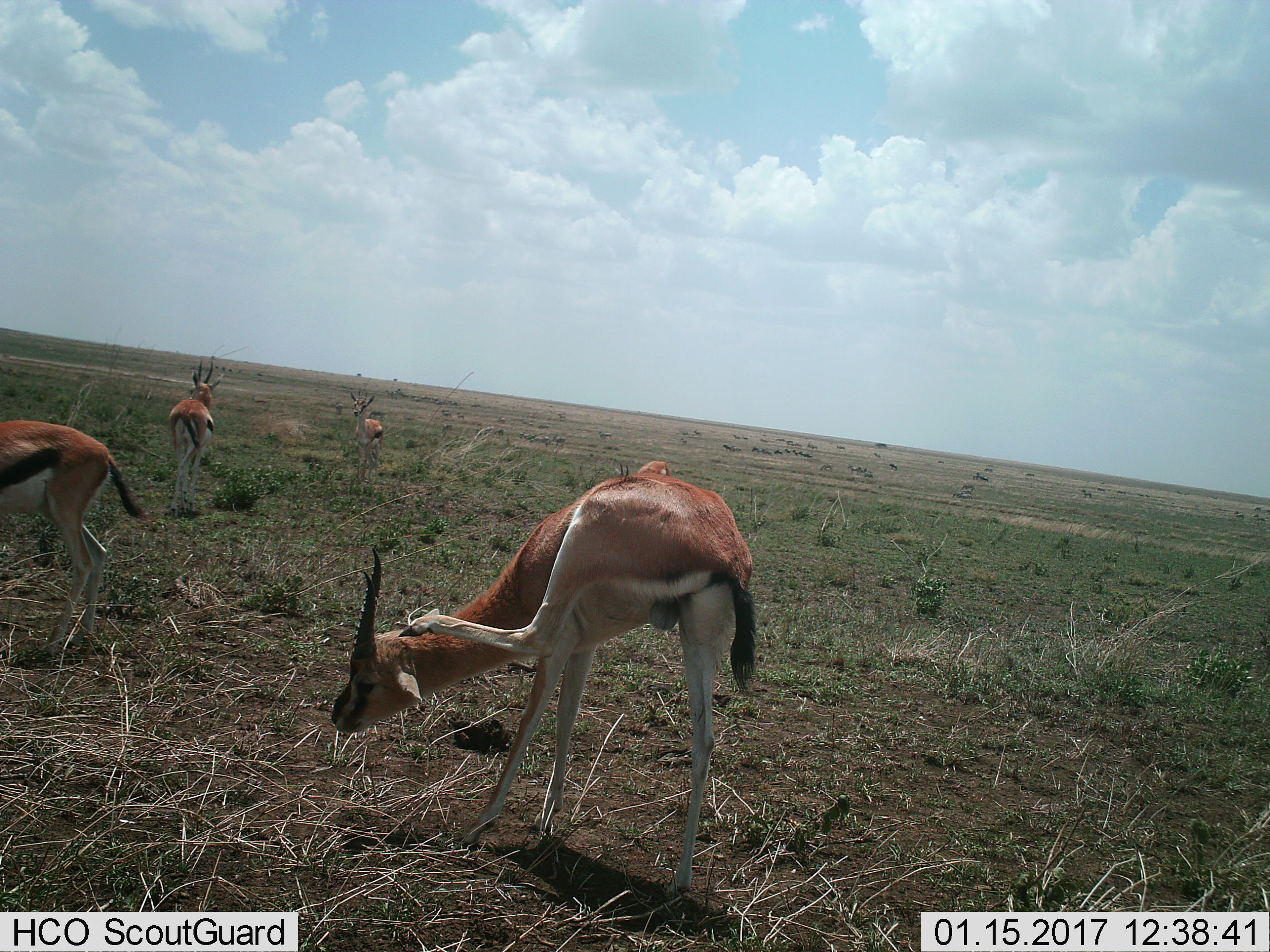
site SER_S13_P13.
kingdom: Animalia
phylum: Chordata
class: Mammalia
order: Artiodactyla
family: Bovidae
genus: Eudorcas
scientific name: Eudorcas thomsonii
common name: thomson's gazelle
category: gazellethomsons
Gazellethomsons (thomson's gazelle) (Eudorcas thomsonii), count 4. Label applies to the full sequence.